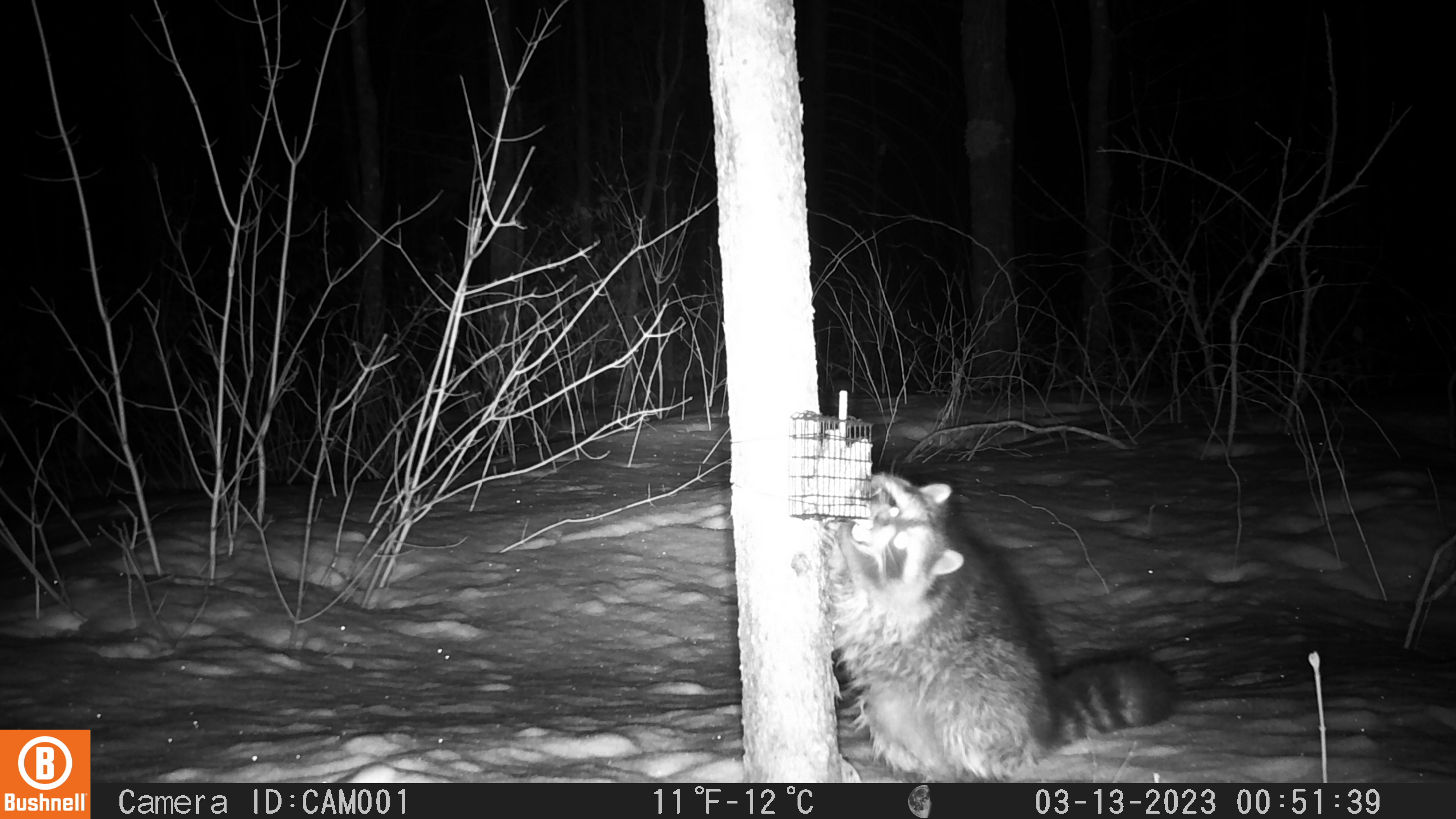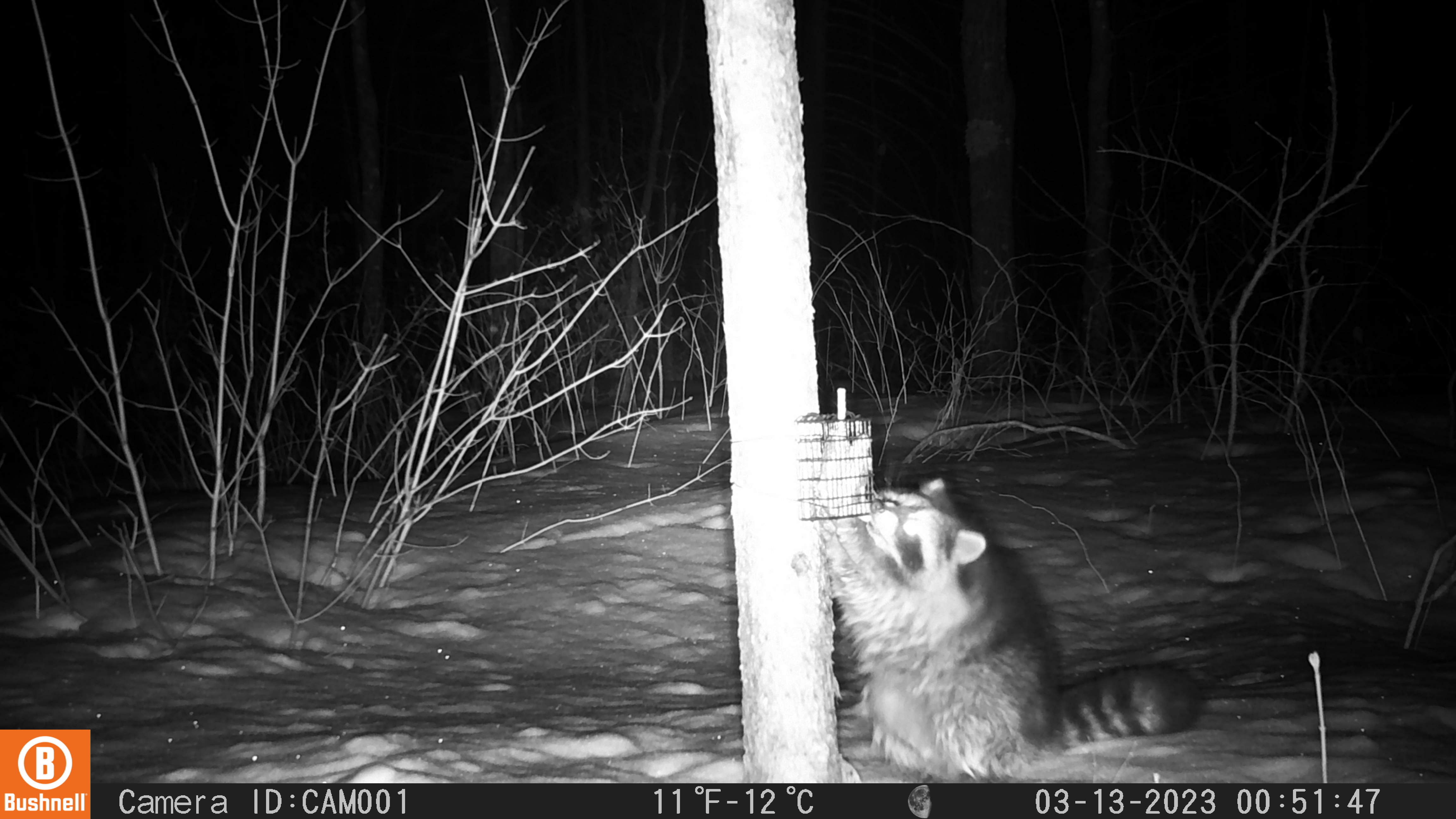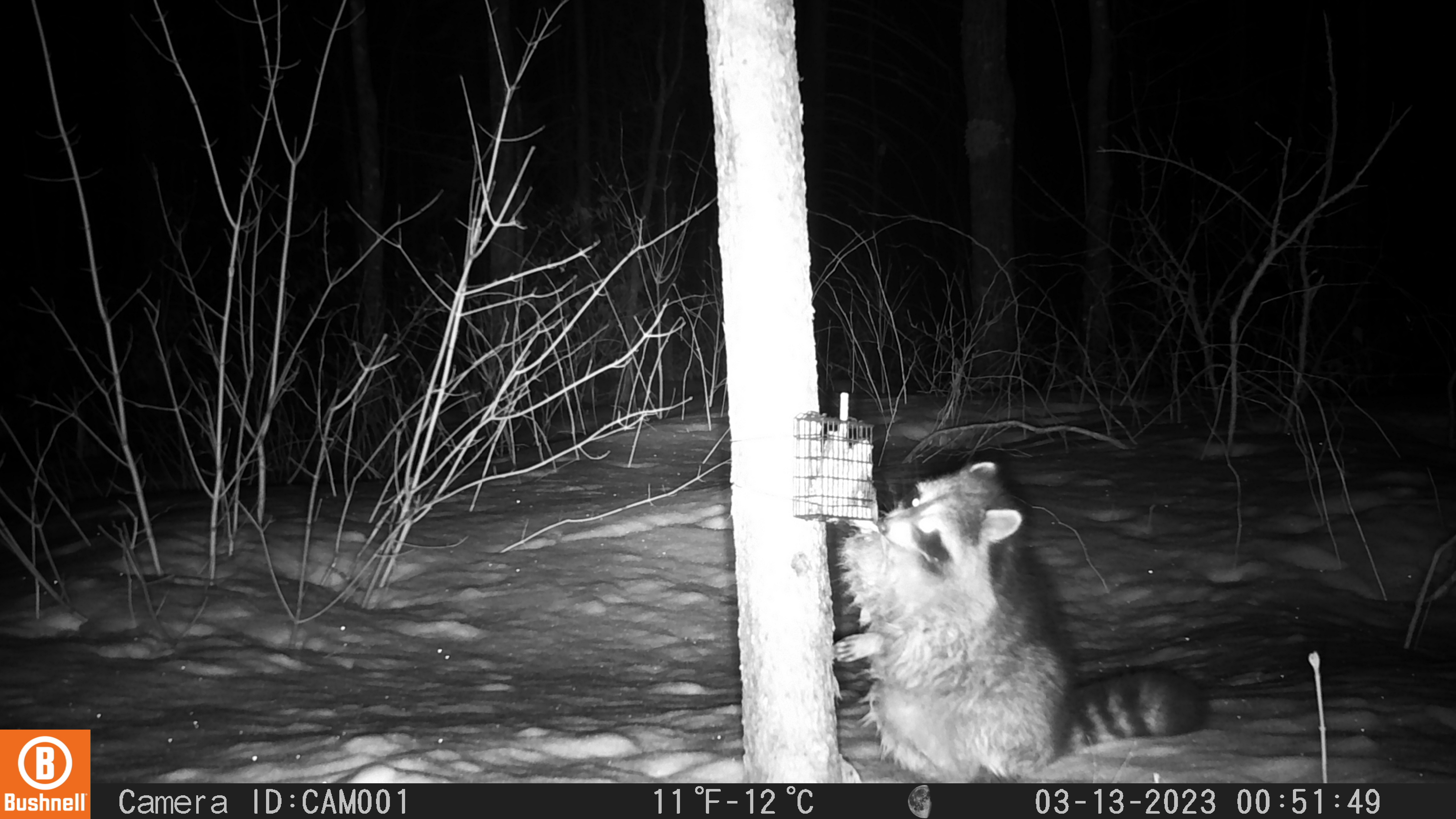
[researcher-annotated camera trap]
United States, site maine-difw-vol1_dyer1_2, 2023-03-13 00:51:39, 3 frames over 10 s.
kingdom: Animalia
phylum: Chordata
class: Mammalia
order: Carnivora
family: Procyonidae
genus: Procyon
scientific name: Procyon lotor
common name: raccoon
Raccoon (Procyon lotor).